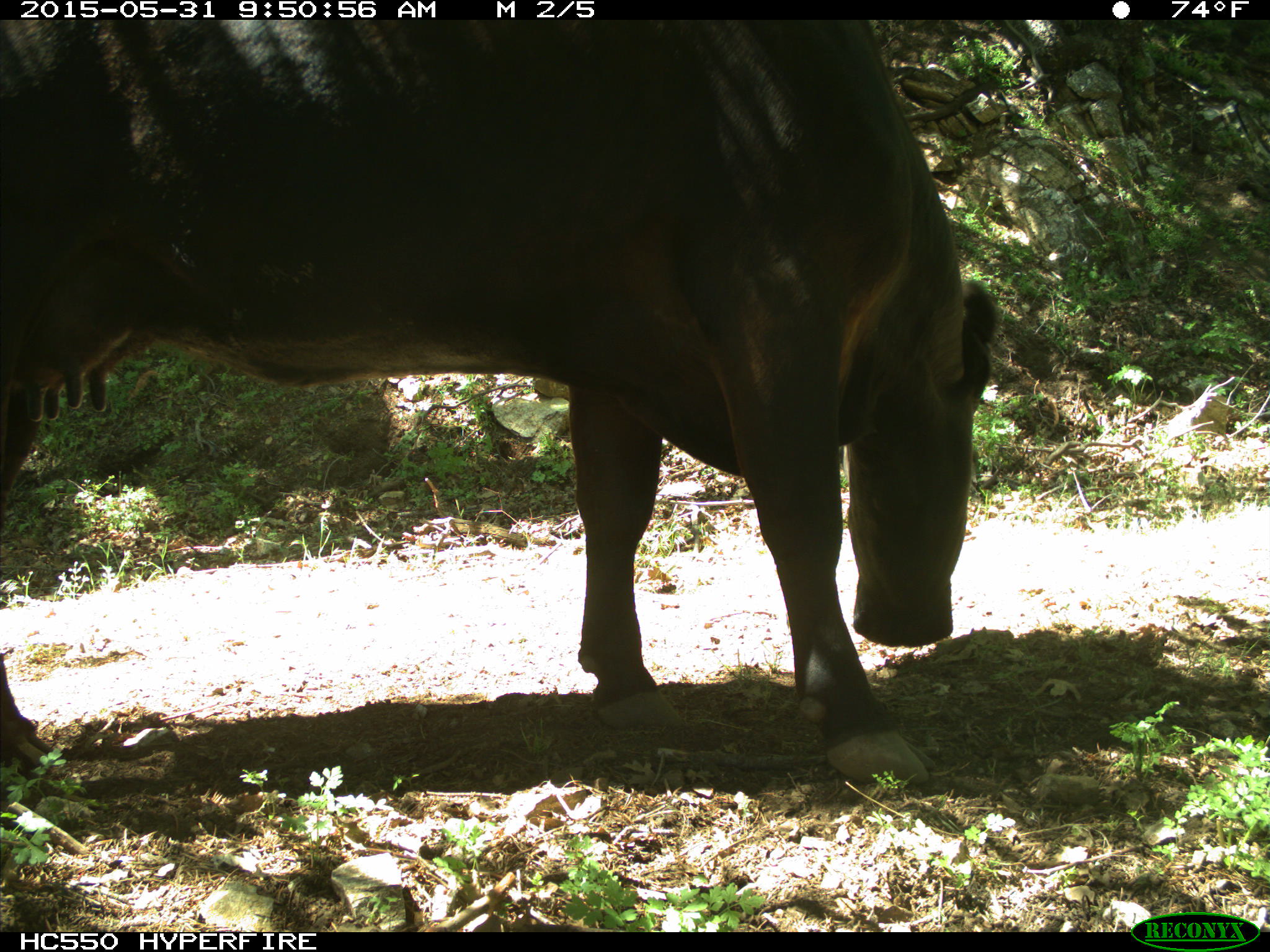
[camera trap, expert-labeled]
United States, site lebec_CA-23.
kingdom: Animalia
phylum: Chordata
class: Mammalia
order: Artiodactyla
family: Bovidae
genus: Bos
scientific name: Bos taurus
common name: domestic cow